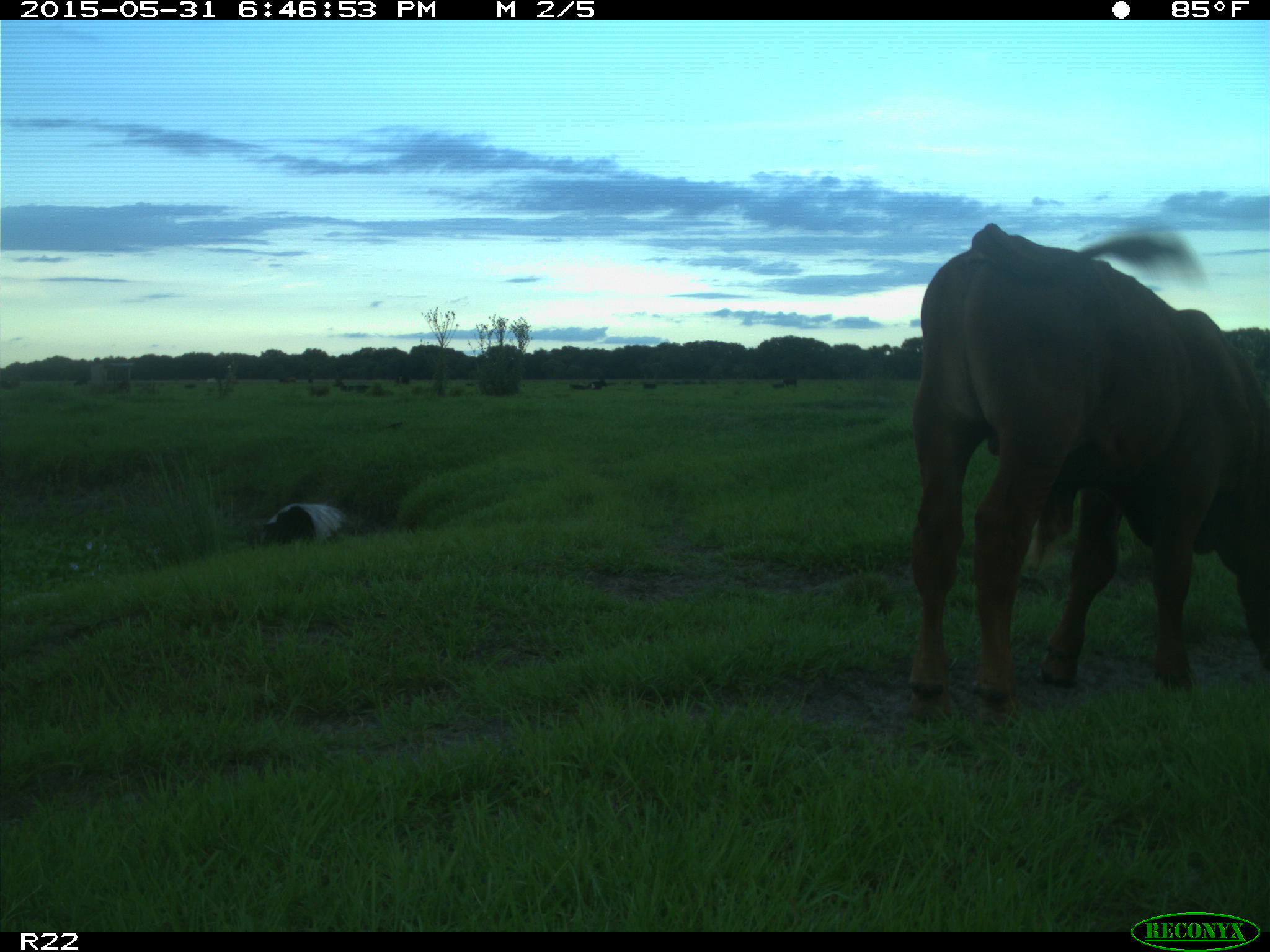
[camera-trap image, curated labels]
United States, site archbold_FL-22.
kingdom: Animalia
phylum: Chordata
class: Mammalia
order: Artiodactyla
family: Bovidae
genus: Bos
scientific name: Bos taurus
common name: domestic cow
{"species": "Bos taurus (domestic cow)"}